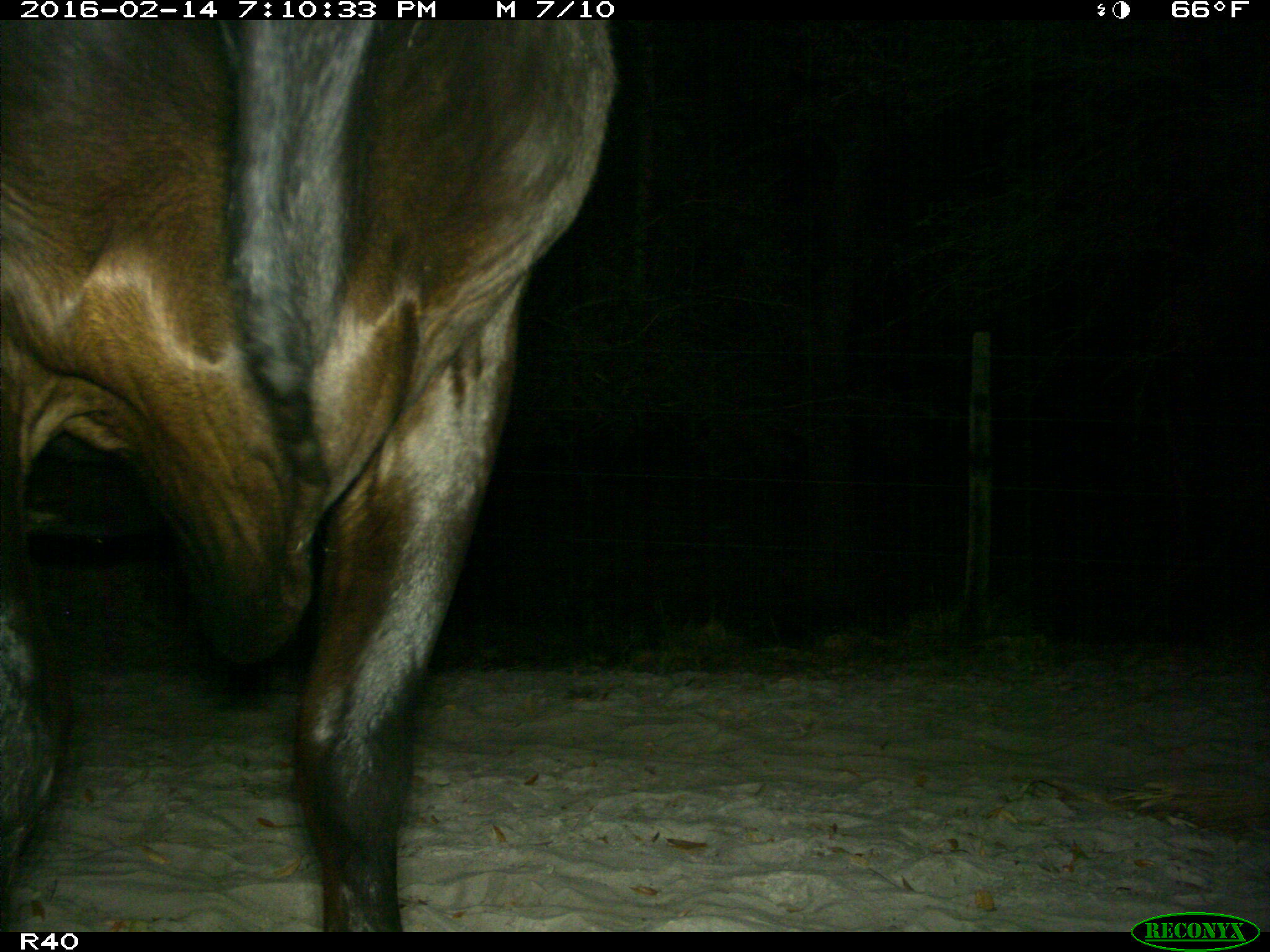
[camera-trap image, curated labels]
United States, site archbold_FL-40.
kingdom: Animalia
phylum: Chordata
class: Mammalia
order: Artiodactyla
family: Bovidae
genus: Bos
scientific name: Bos taurus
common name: domestic cow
Bos taurus (domestic cow).